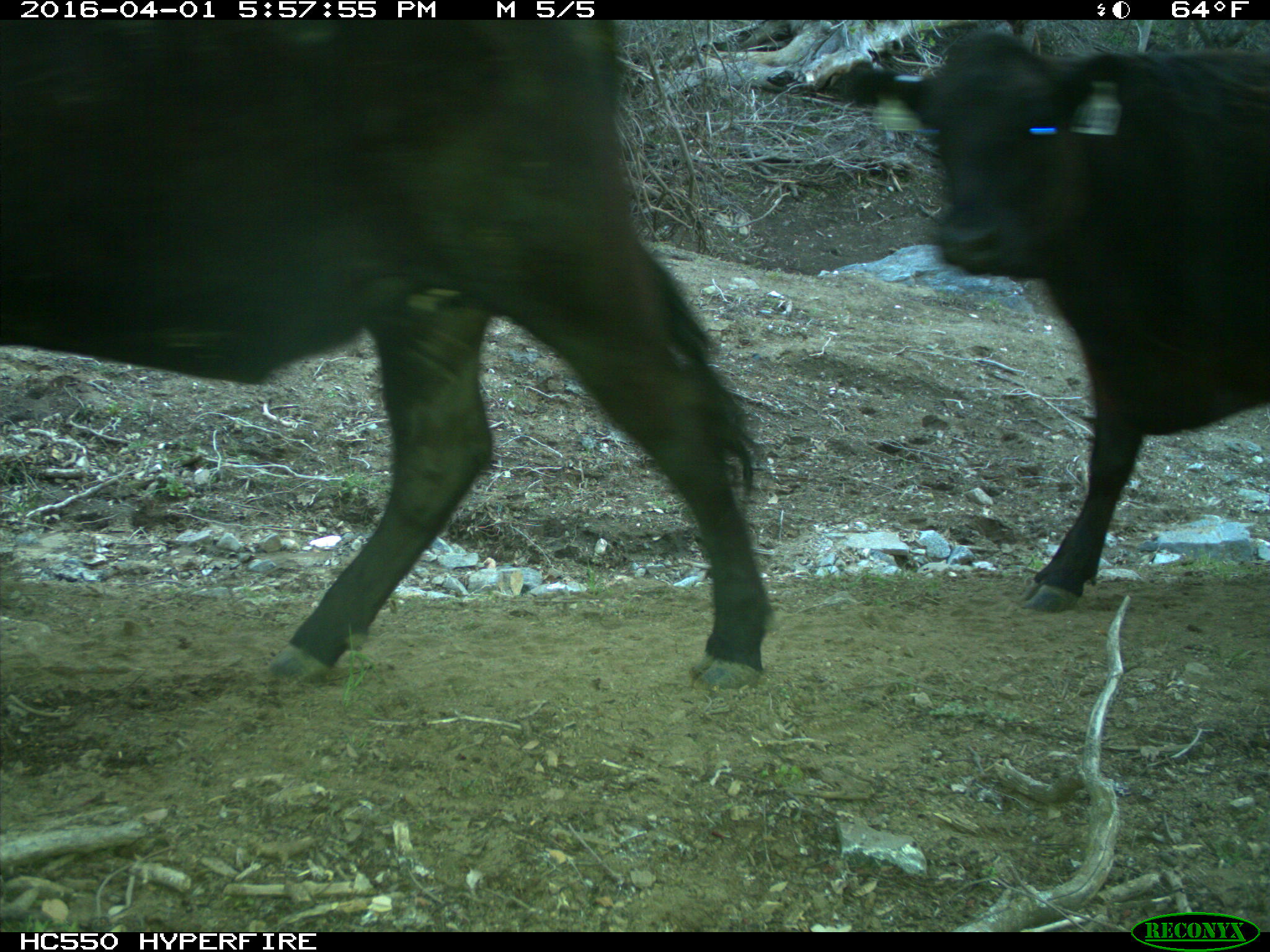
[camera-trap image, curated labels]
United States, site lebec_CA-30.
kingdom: Animalia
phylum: Chordata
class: Mammalia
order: Artiodactyla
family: Bovidae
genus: Bos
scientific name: Bos taurus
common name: domestic cow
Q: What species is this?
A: Bos taurus (domestic cow).